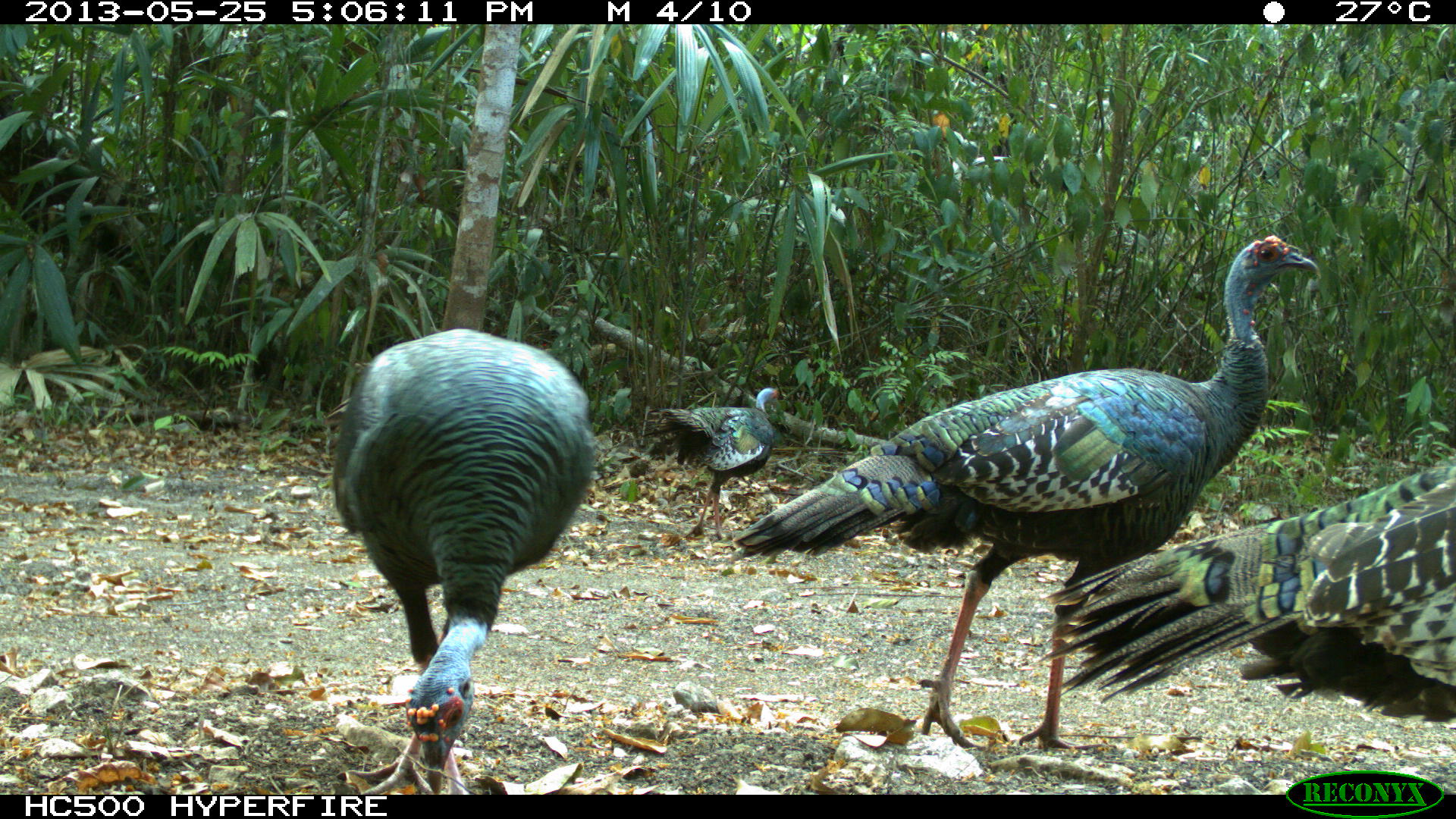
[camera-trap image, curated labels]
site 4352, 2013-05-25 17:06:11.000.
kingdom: Animalia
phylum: Chordata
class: Aves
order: Galliformes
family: Phasianidae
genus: Meleagris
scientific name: Meleagris ocellata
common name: ocellated turkey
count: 4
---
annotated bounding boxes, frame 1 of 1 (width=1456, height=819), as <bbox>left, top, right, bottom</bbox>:
meleagris ocellata: <bbox>736, 232, 1321, 751</bbox>; <bbox>331, 326, 594, 795</bbox>; <bbox>1047, 449, 1453, 719</bbox>; <bbox>642, 386, 784, 539</bbox>